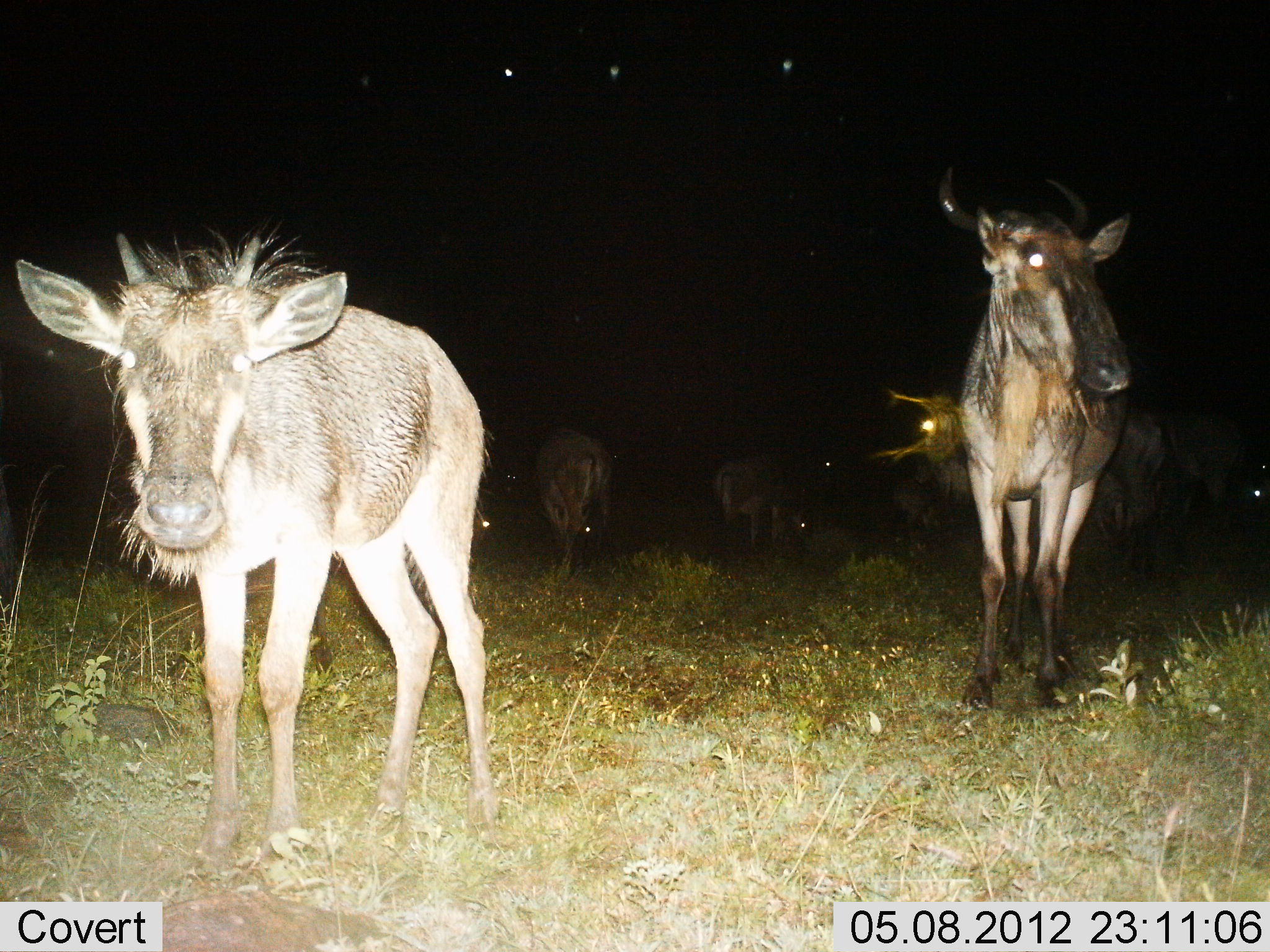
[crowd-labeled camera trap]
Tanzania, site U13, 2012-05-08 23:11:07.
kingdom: Animalia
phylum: Chordata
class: Mammalia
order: Artiodactyla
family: Bovidae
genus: Connochaetes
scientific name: Connochaetes taurinus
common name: blue wildebeest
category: wildebeest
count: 7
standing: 100%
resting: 0%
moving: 30%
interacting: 0%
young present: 40%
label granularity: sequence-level